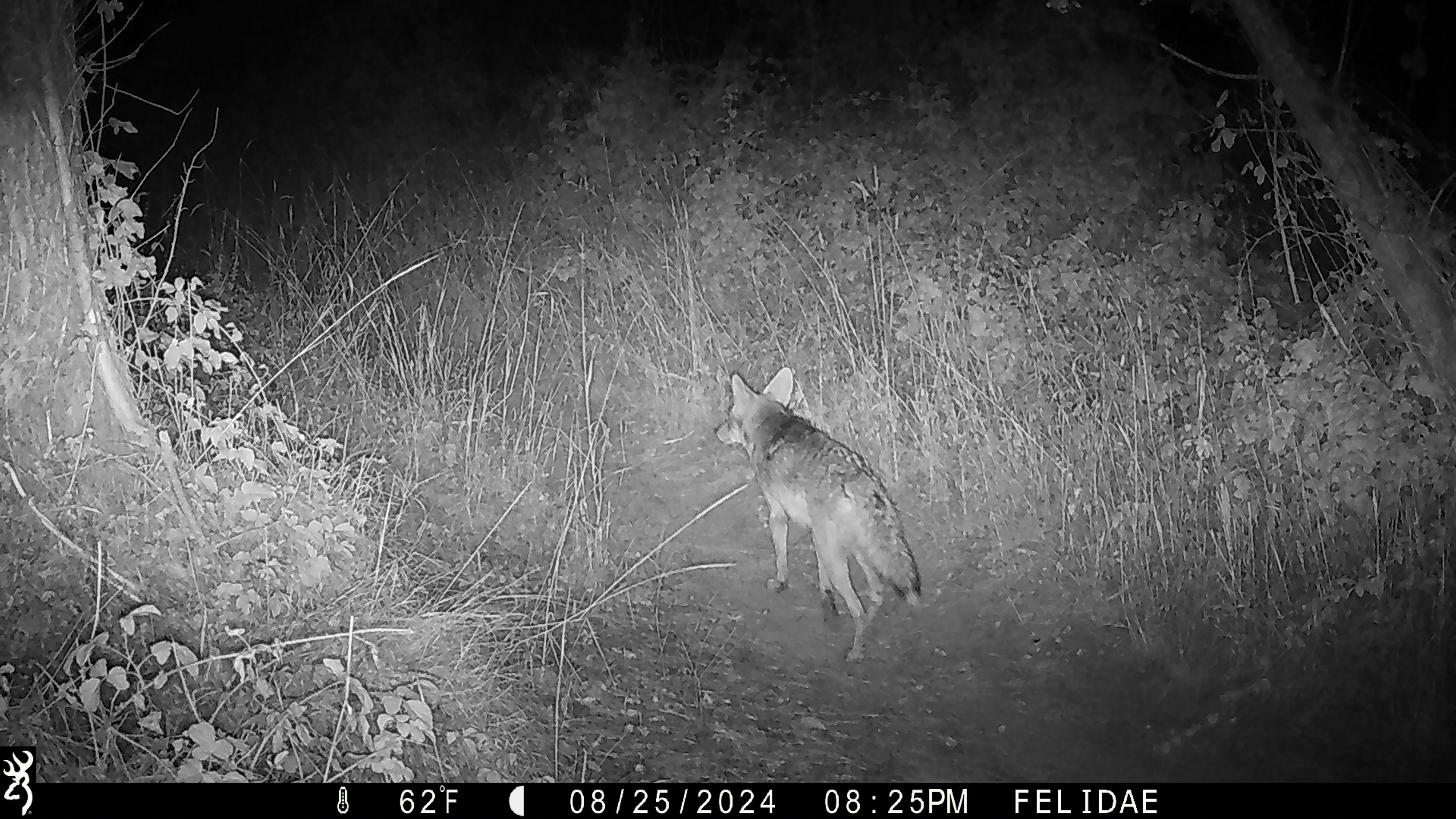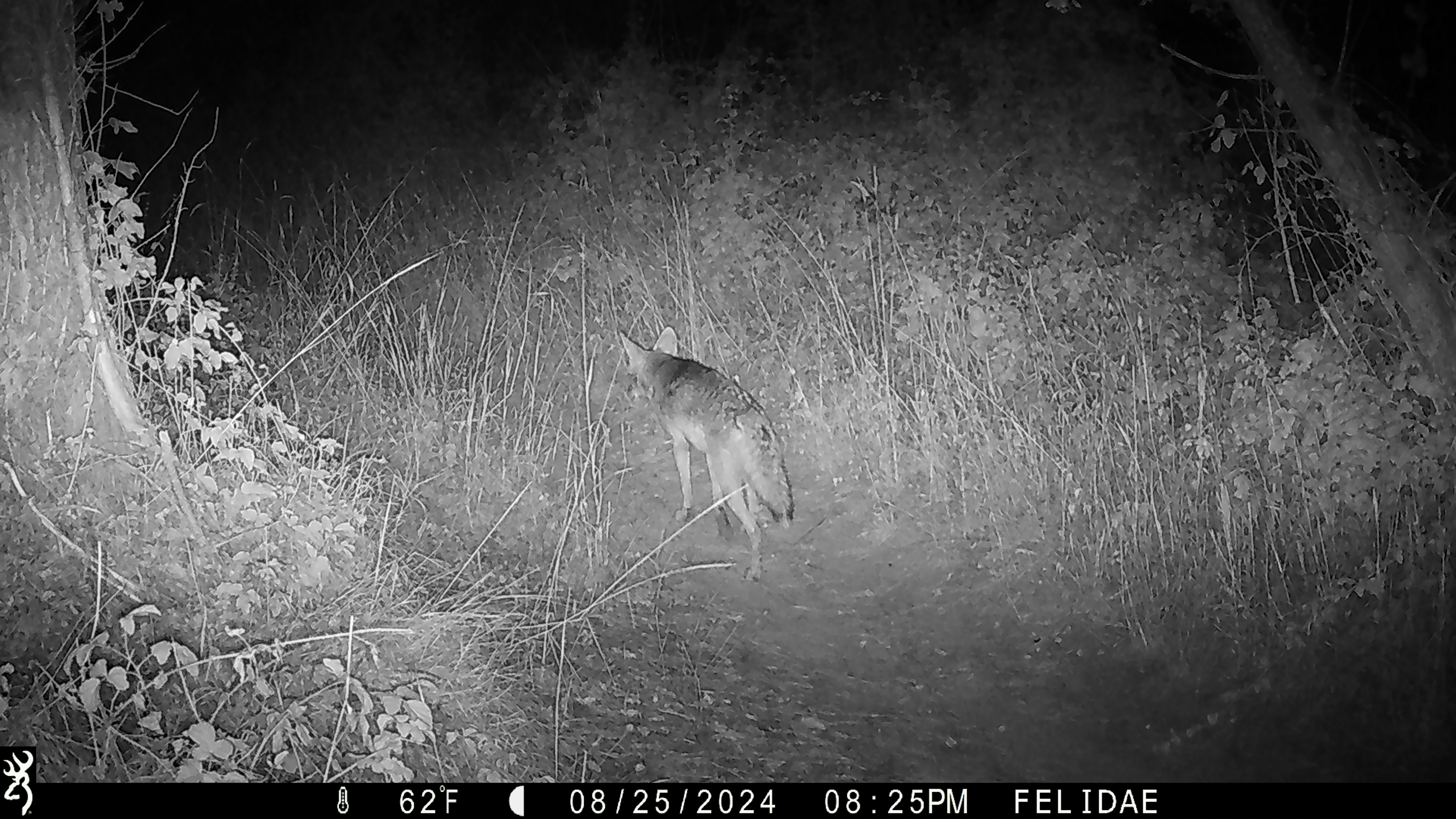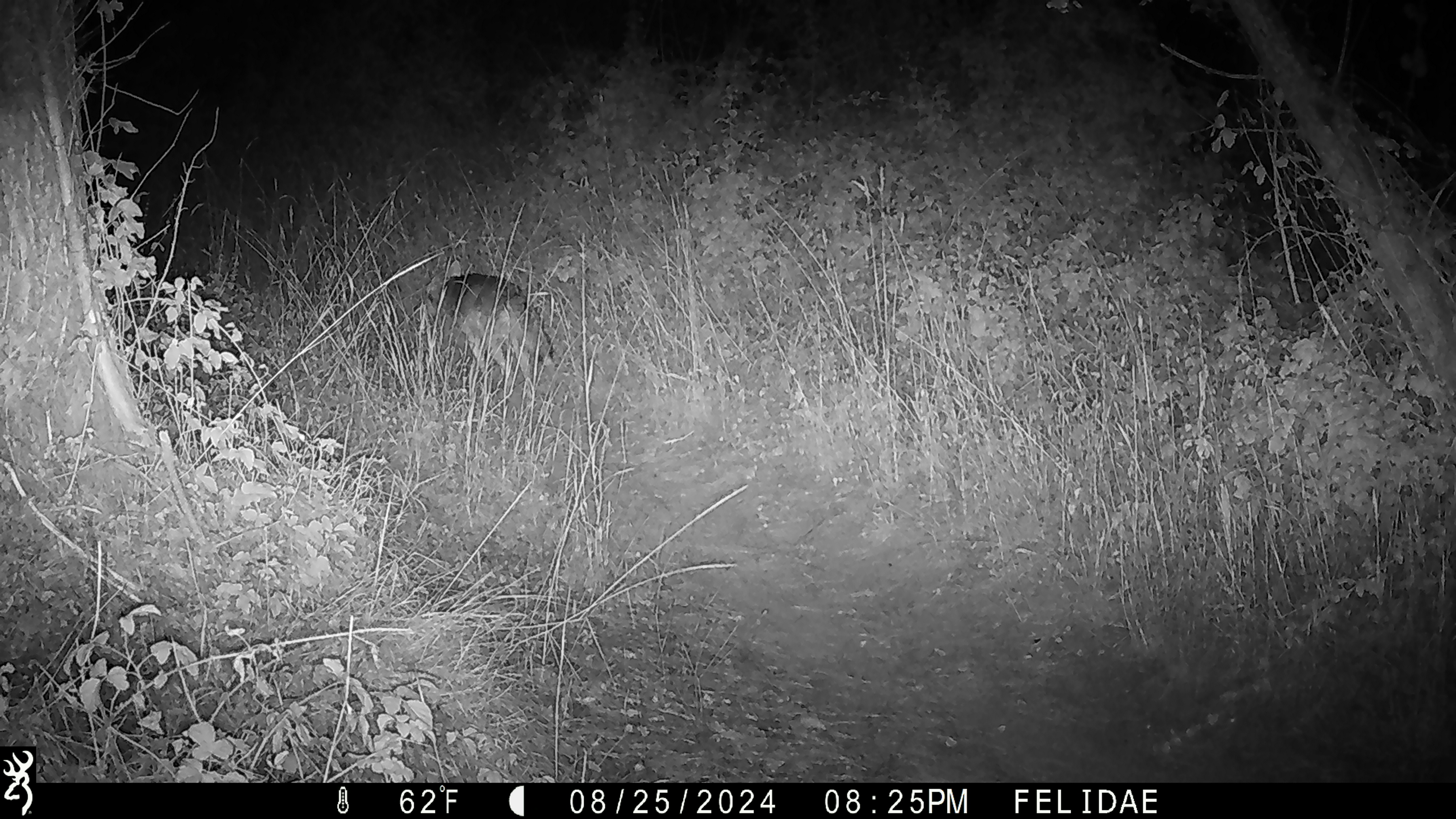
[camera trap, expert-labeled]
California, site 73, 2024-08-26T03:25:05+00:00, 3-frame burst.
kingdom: Animalia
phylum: Chordata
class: Mammalia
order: Carnivora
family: Canidae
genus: Canis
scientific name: Canis latrans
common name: coyote